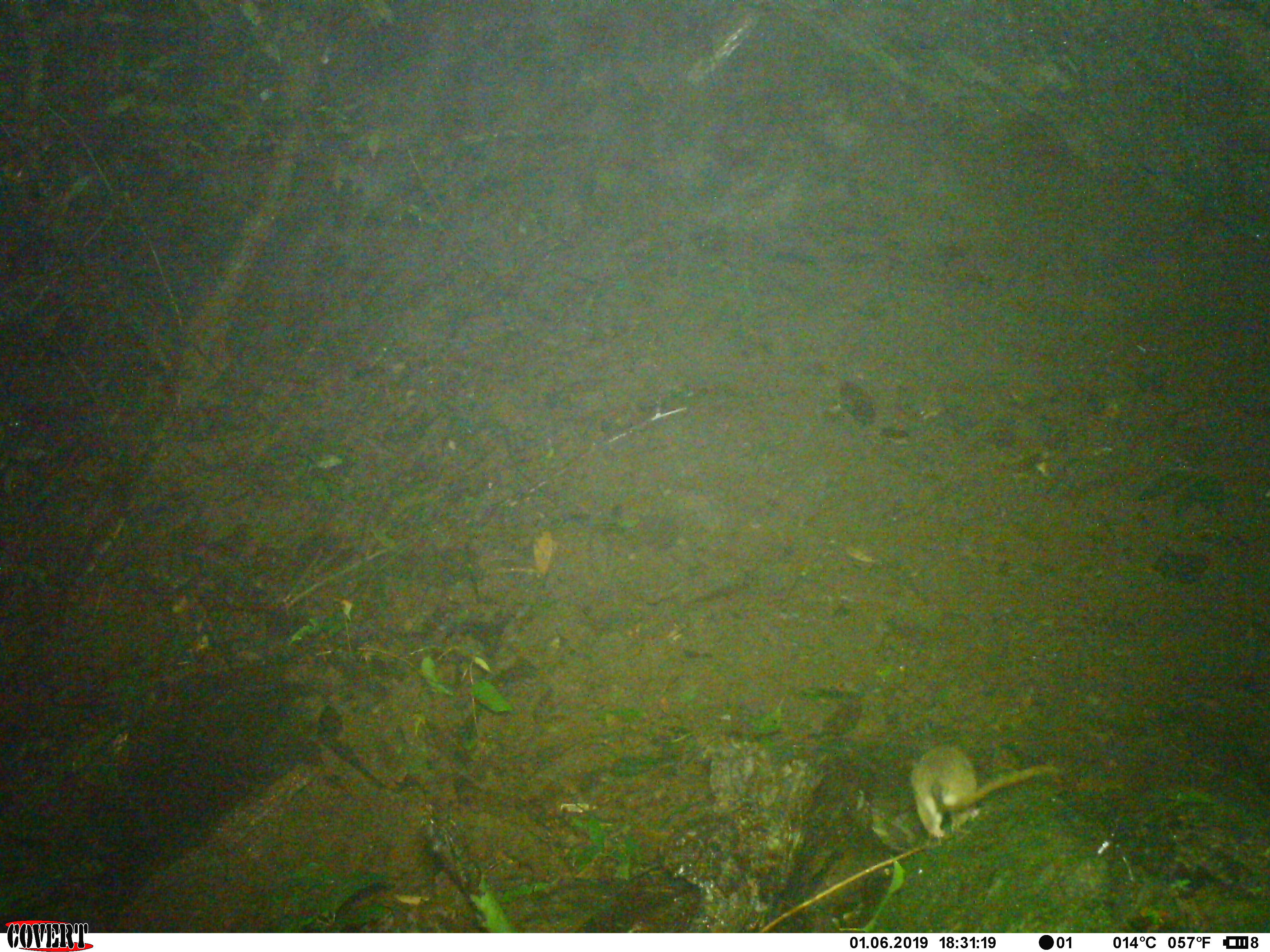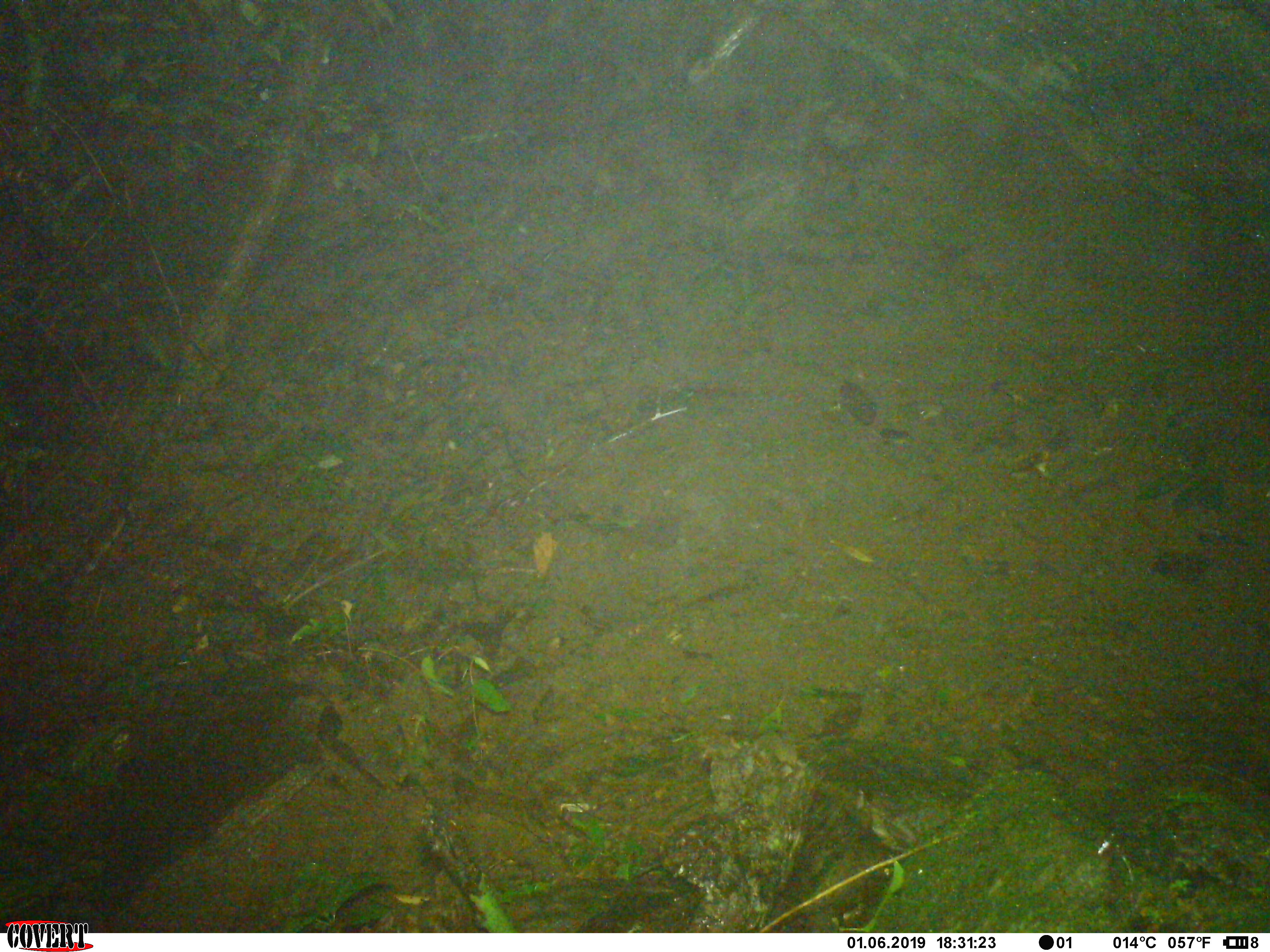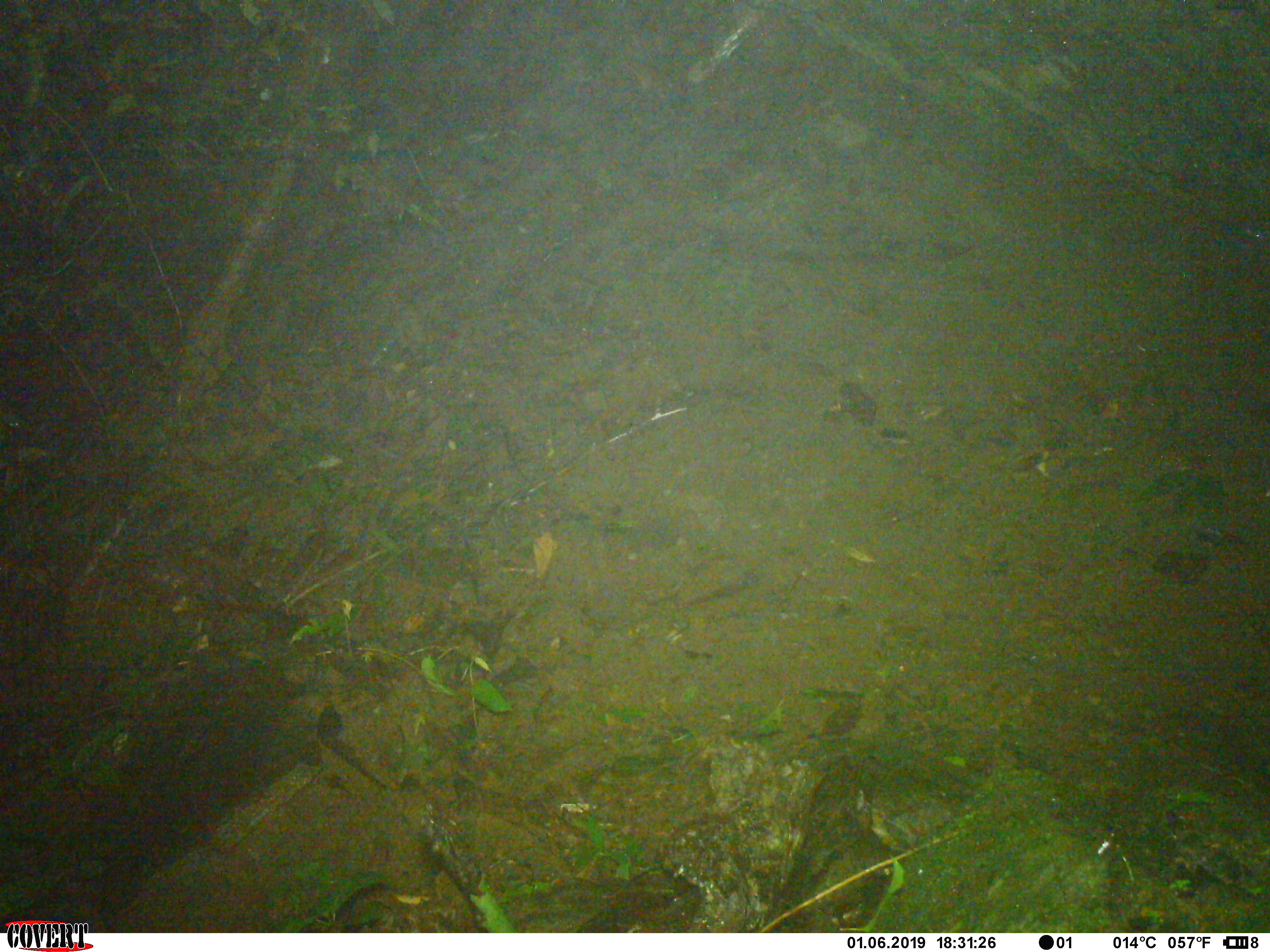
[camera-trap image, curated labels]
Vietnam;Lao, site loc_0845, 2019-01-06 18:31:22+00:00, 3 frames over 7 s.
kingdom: Animalia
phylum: Chordata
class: Mammalia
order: Rodentia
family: Muridae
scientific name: Muridae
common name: old-world mice and rats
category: unidentified murid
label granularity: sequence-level